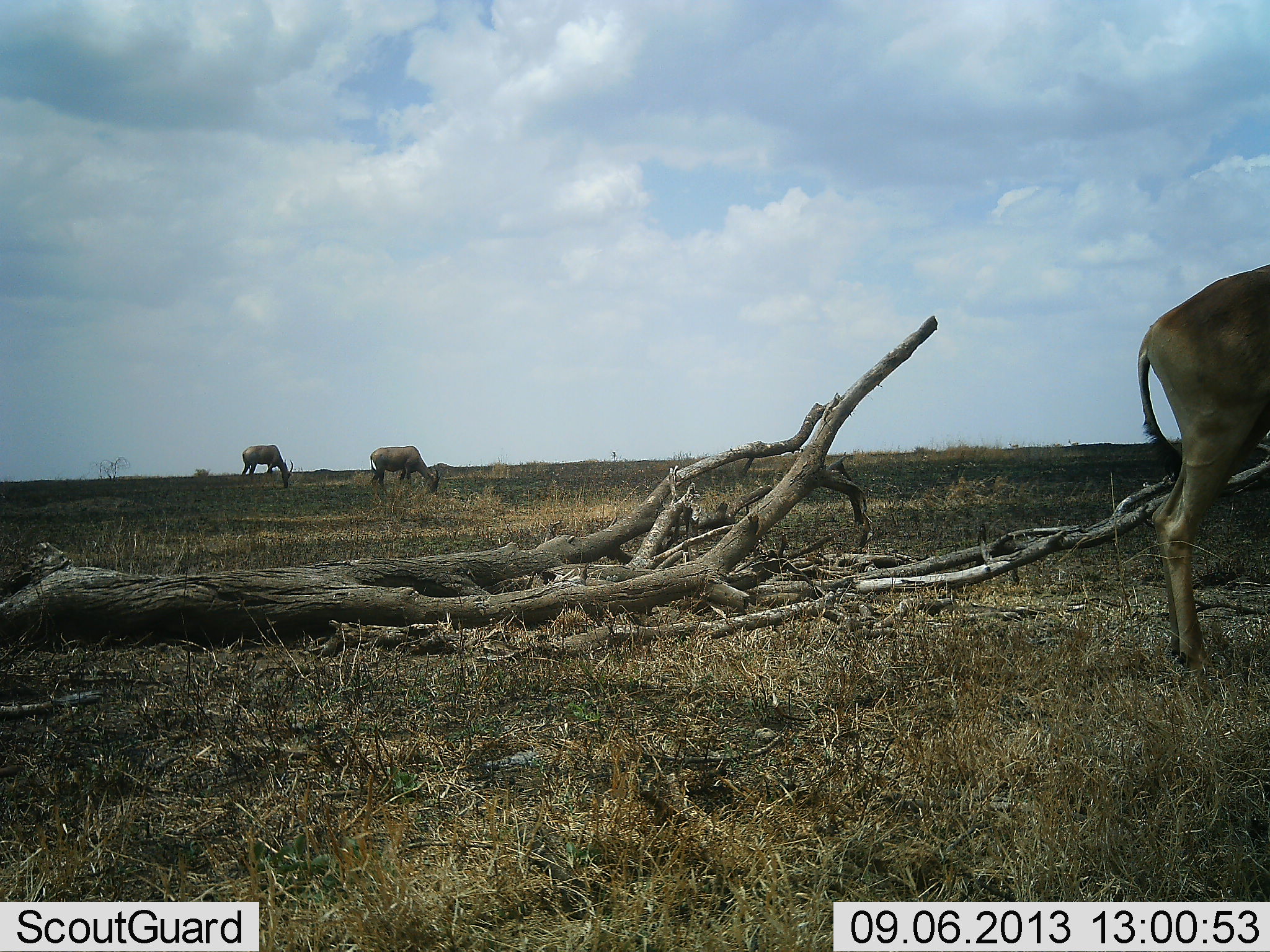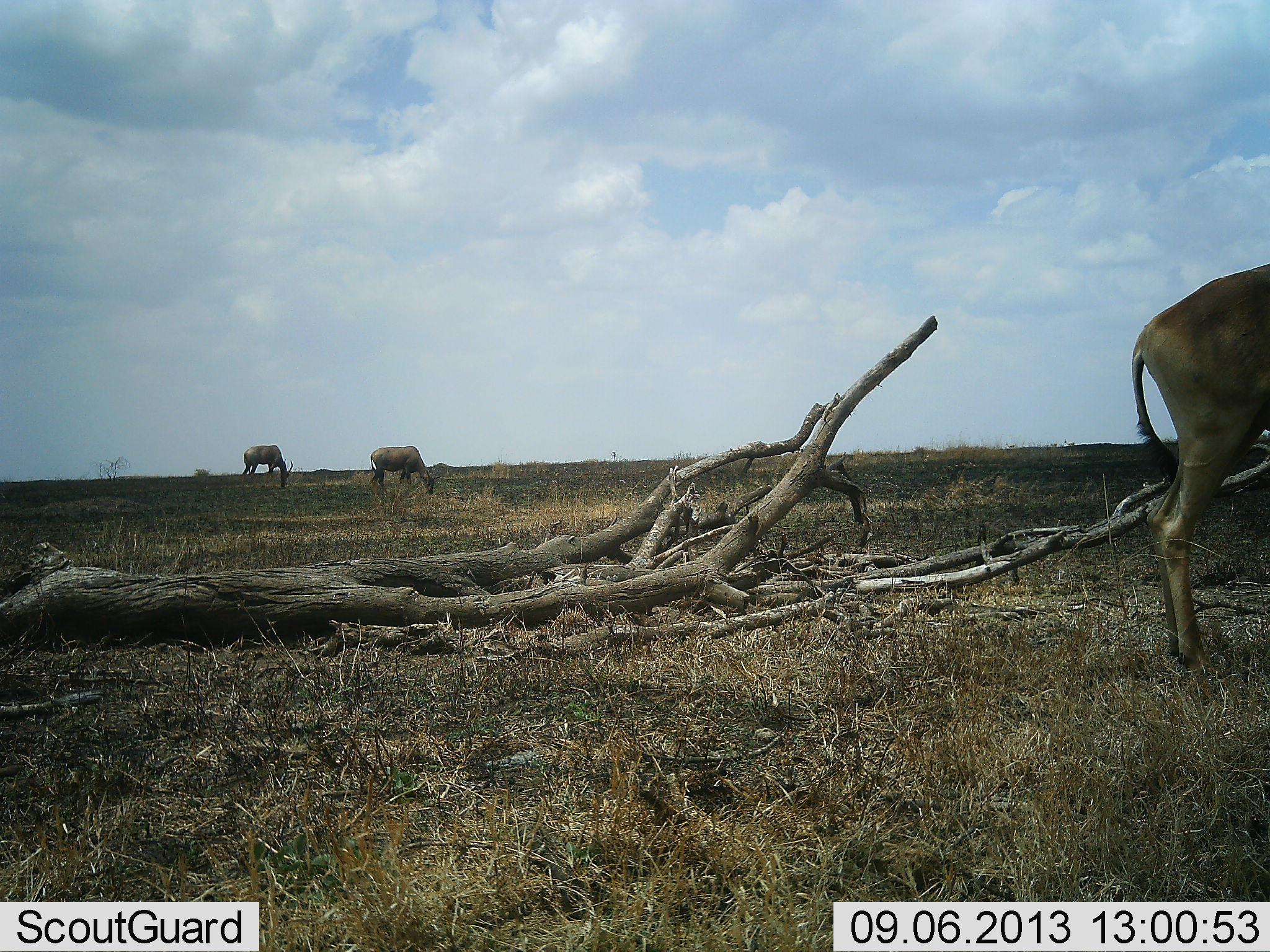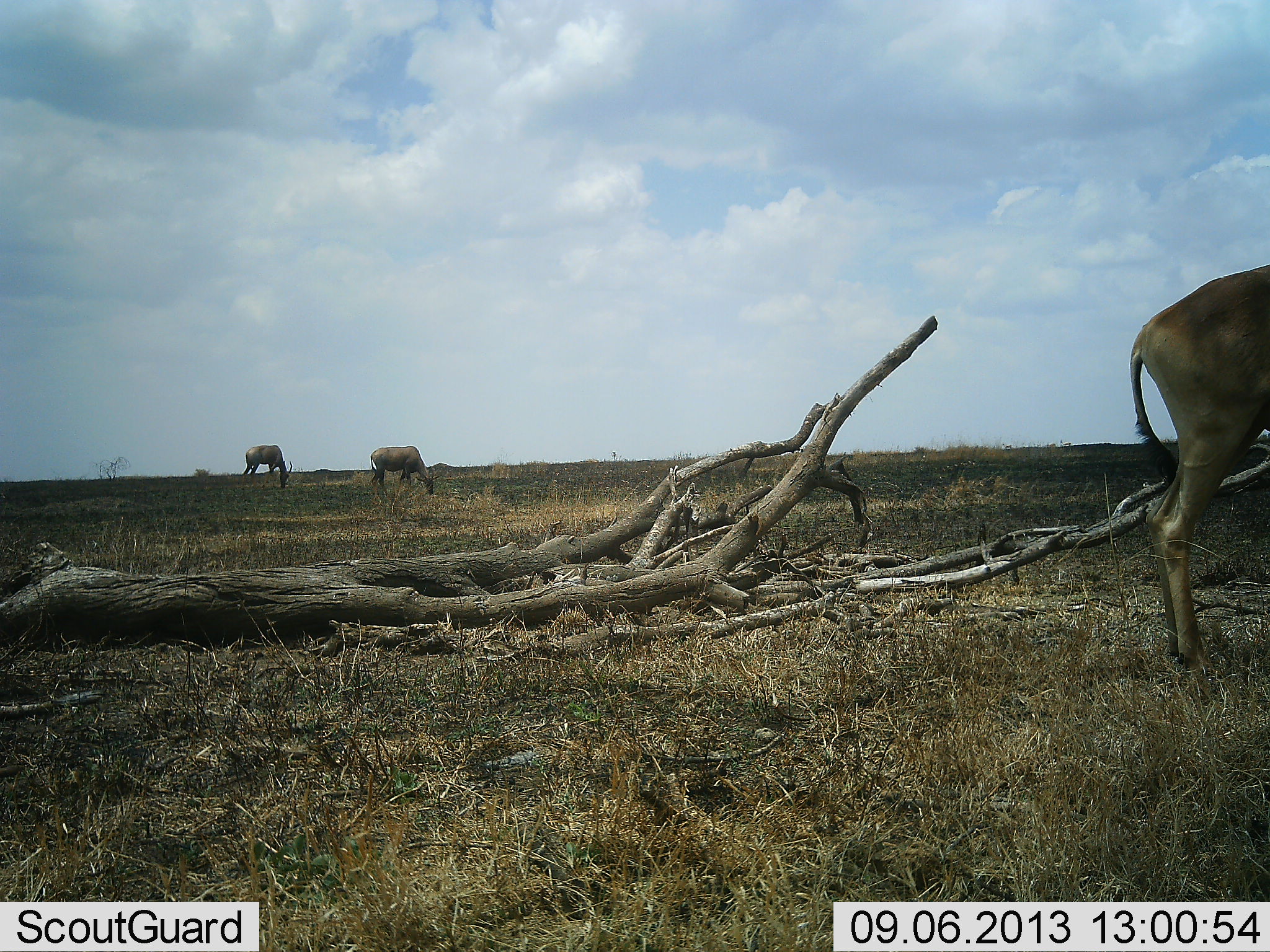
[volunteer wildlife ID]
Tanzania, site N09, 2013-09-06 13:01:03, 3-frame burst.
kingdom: Animalia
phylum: Chordata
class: Mammalia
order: Artiodactyla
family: Bovidae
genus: Alcelaphus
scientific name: Alcelaphus buselaphus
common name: hartebeest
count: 3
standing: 30%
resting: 0%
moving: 0%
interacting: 0%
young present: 0%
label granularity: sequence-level